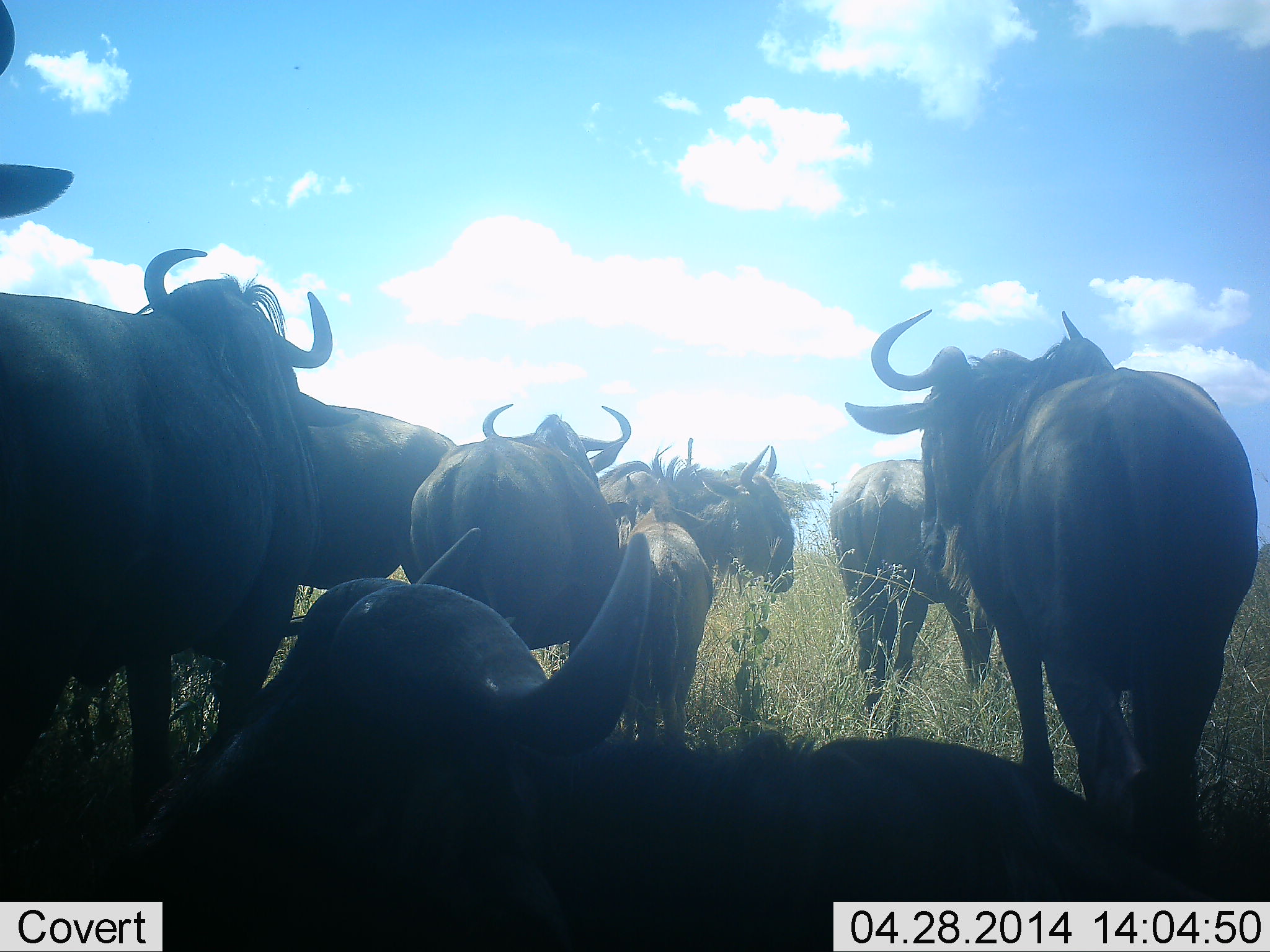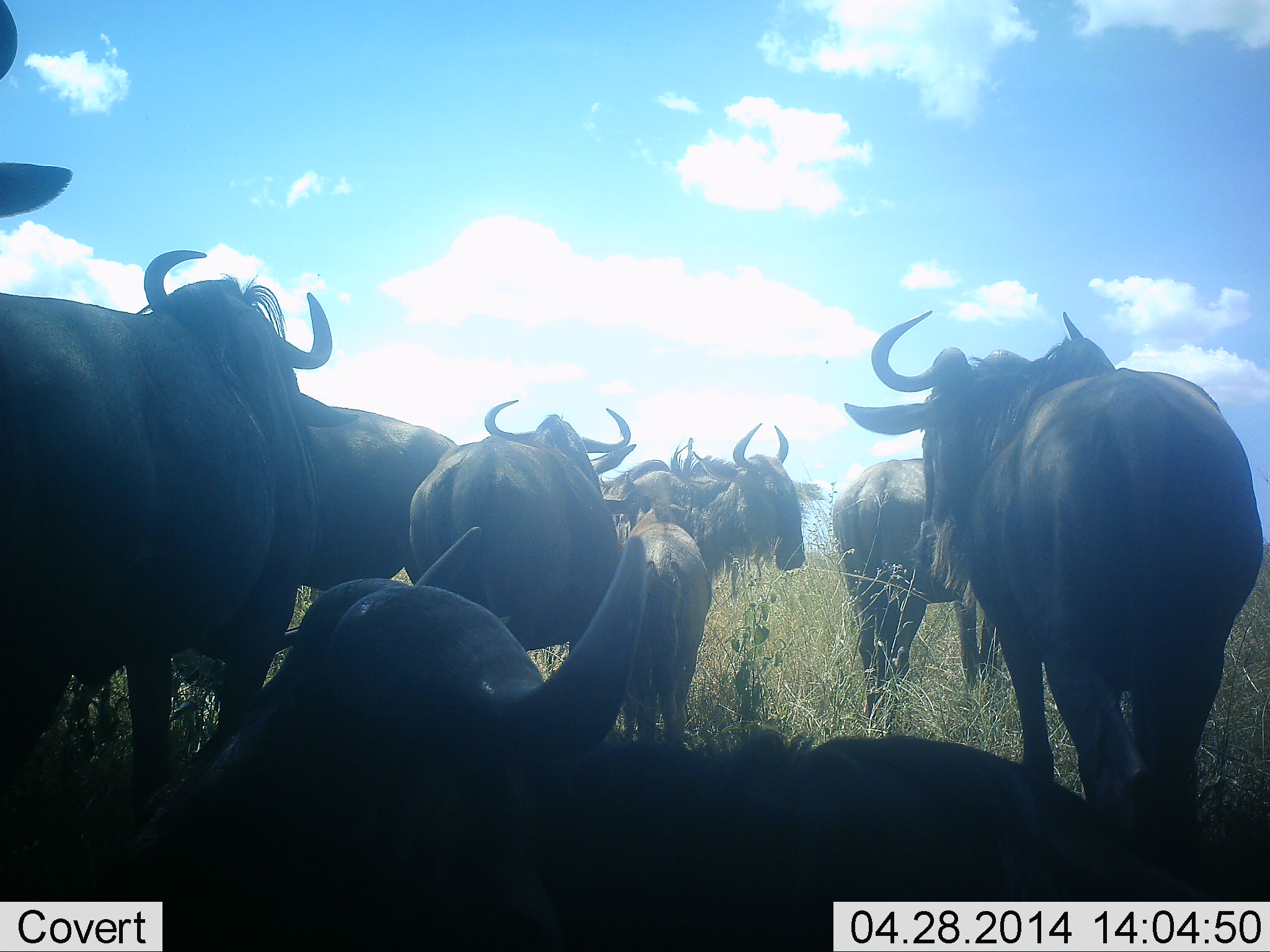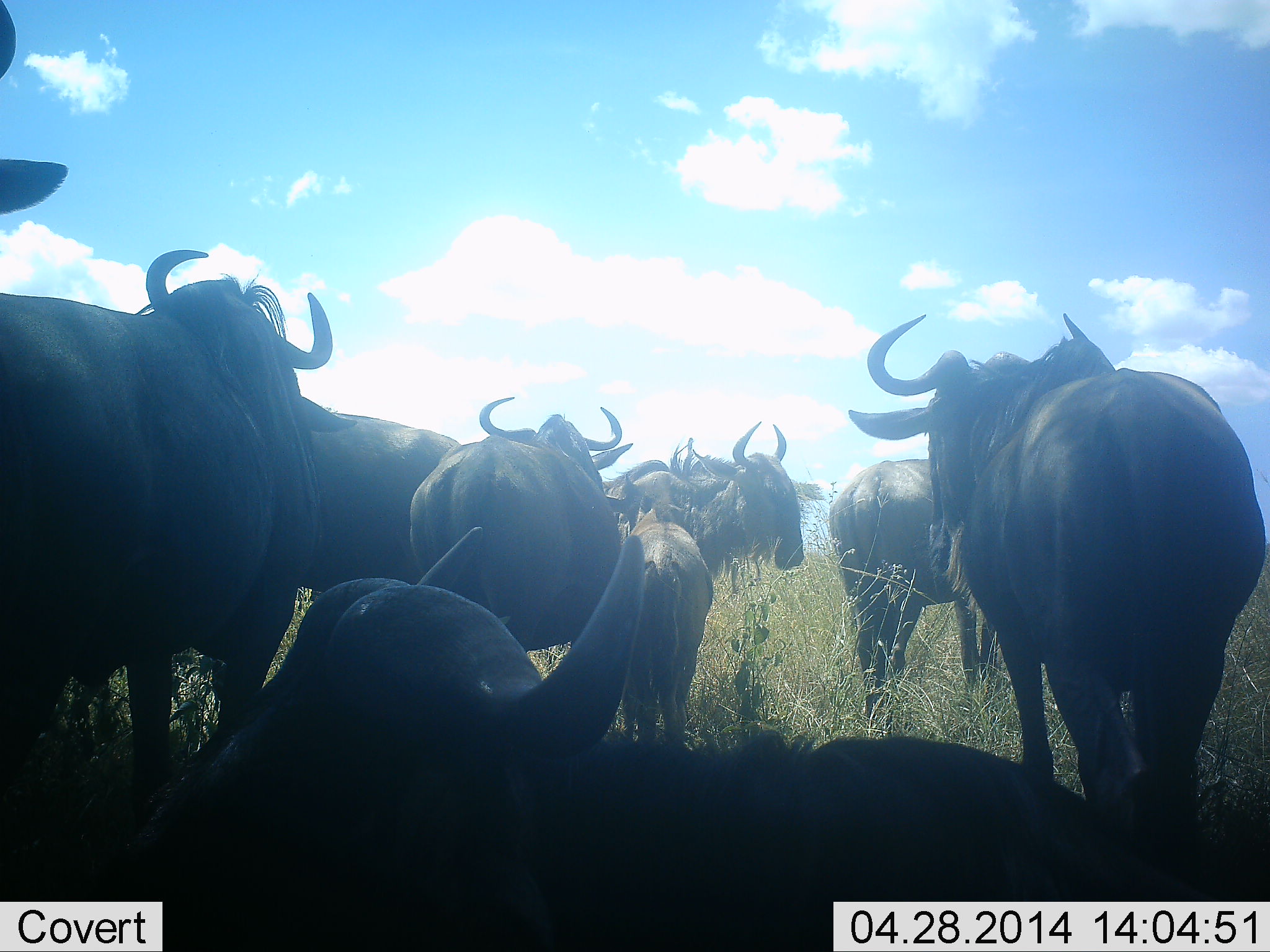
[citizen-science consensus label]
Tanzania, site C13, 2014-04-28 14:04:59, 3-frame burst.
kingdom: Animalia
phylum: Chordata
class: Mammalia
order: Artiodactyla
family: Bovidae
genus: Connochaetes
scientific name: Connochaetes taurinus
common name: blue wildebeest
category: wildebeest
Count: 9.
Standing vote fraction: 70%.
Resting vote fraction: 80%.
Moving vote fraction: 0%.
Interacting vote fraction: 20%.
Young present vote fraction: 30%.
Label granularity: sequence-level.